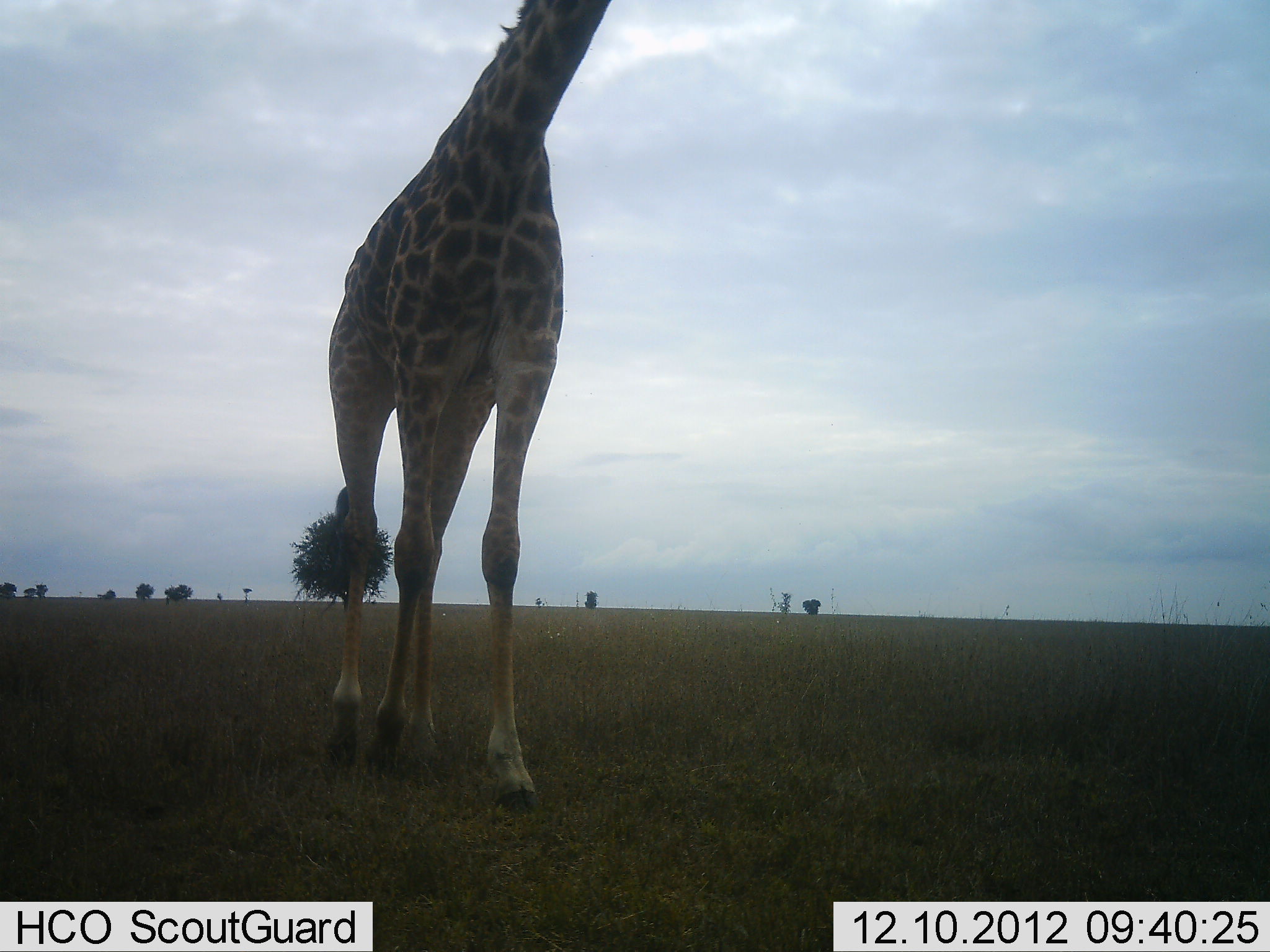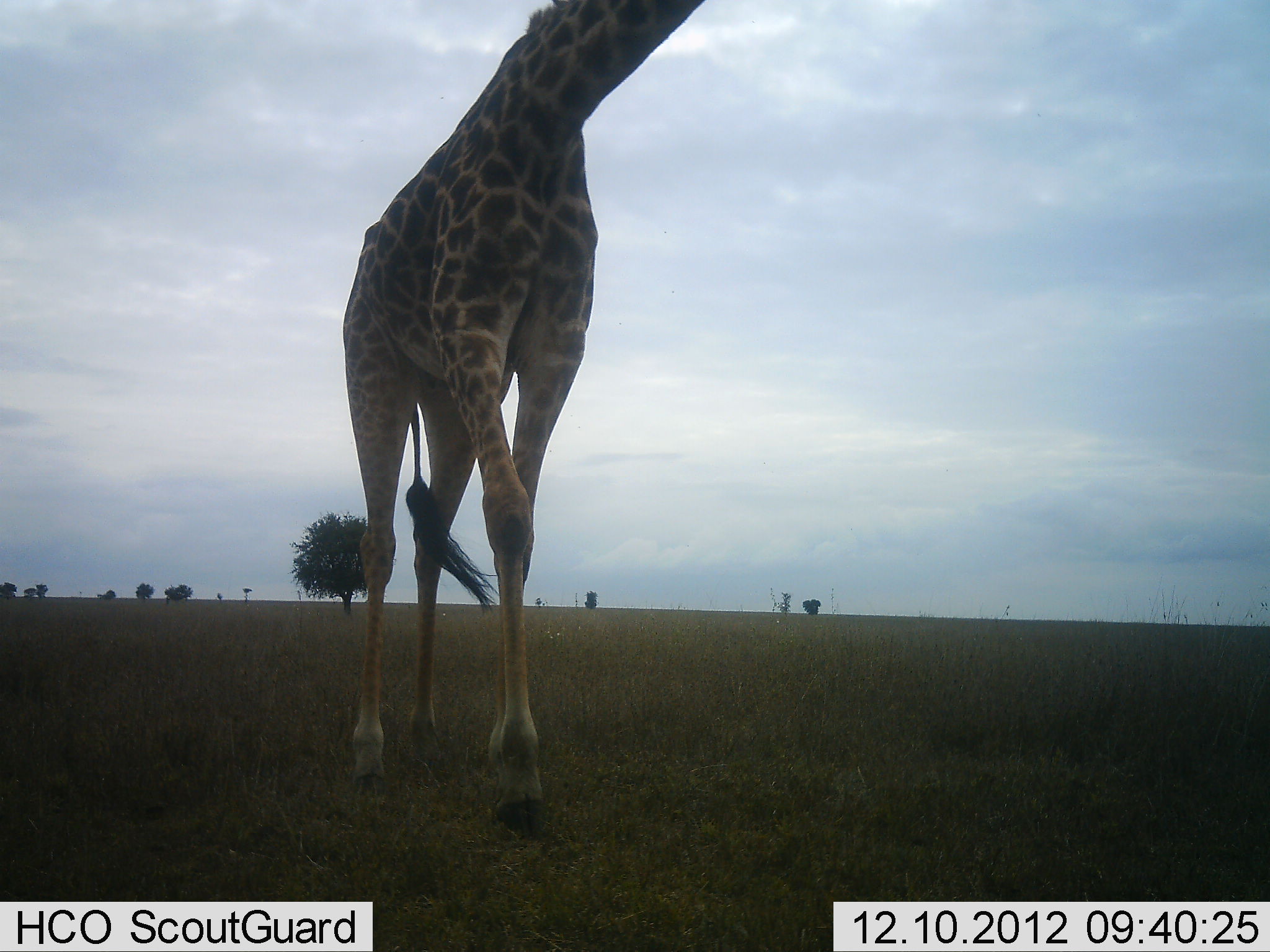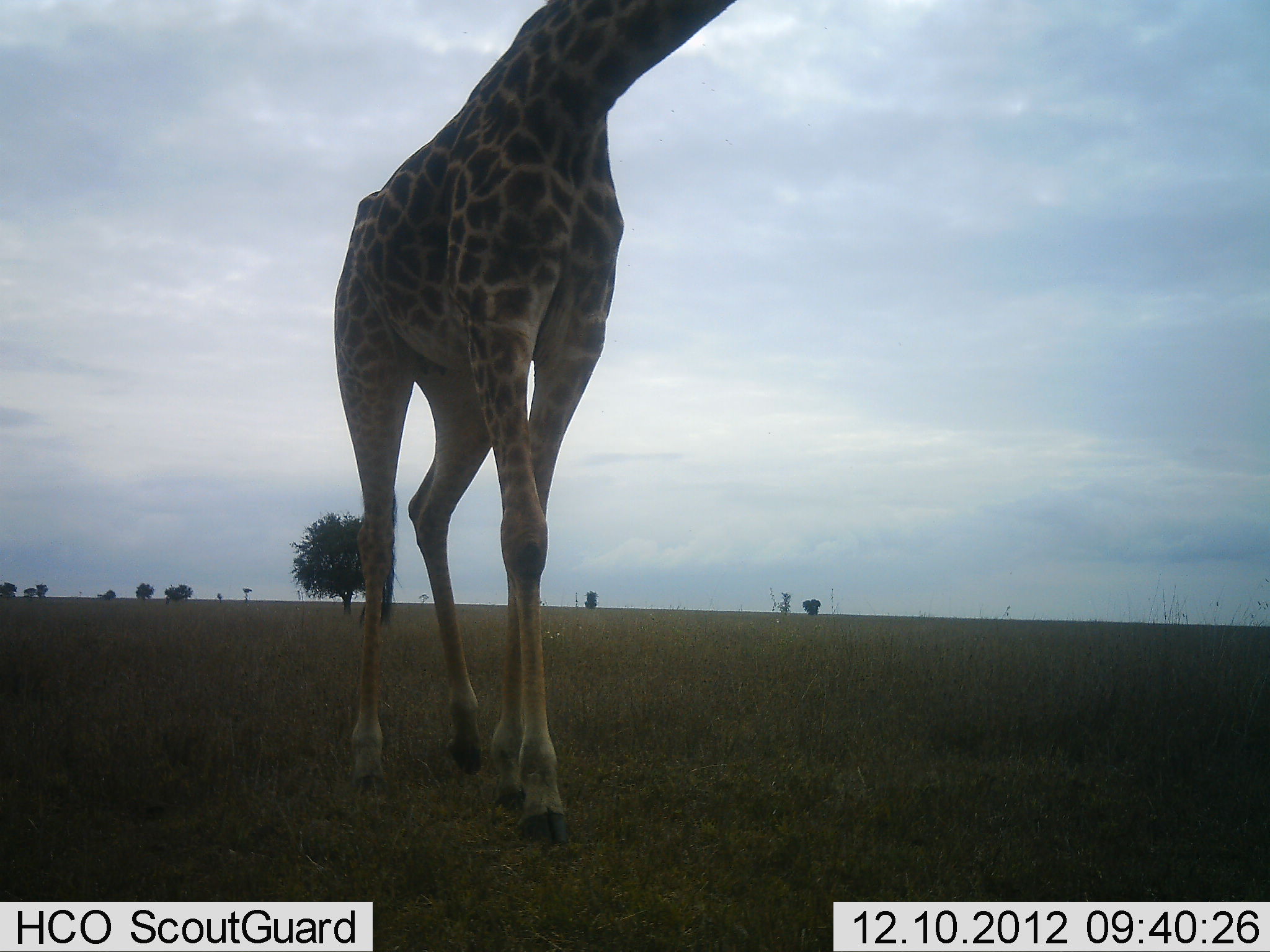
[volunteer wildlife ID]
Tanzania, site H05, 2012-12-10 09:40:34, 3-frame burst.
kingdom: Animalia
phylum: Chordata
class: Mammalia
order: Artiodactyla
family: Giraffidae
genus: Giraffa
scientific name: Giraffa camelopardalis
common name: giraffe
Giraffe (Giraffa camelopardalis), count 1. Behavior (volunteer vote fractions): standing 0%, resting 0%, moving 100%, interacting 0%. Young present (vote fraction): 0%. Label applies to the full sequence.